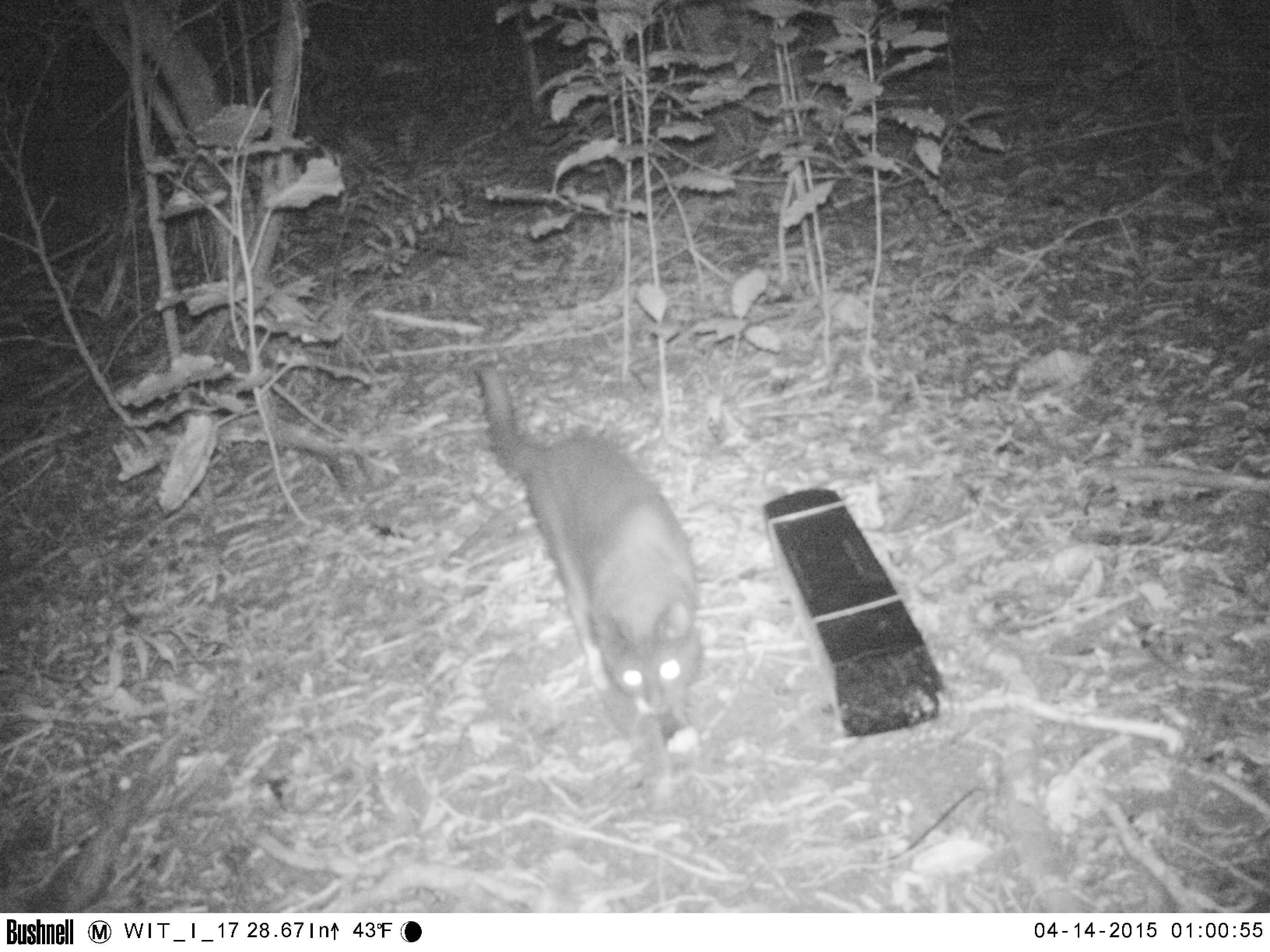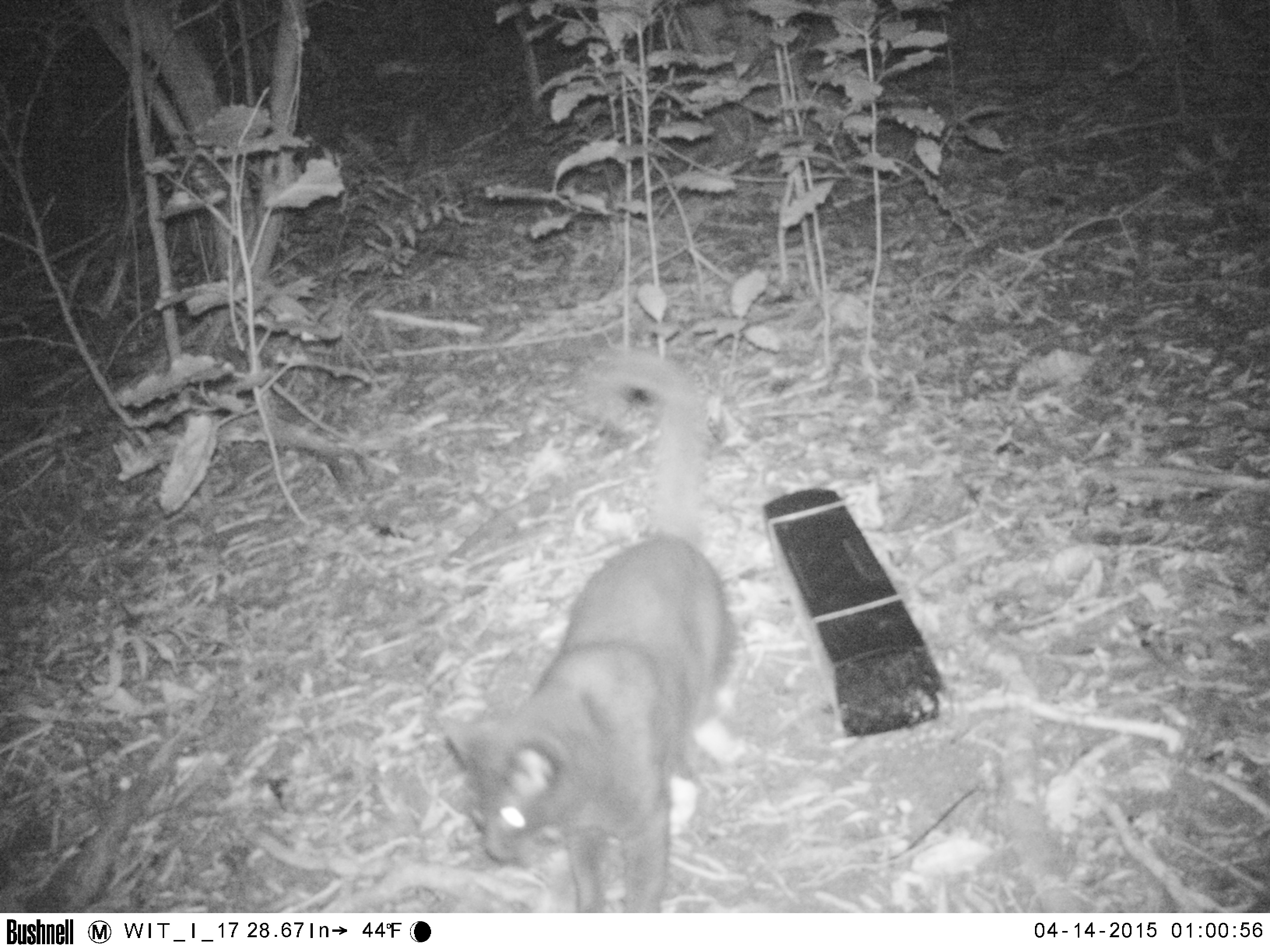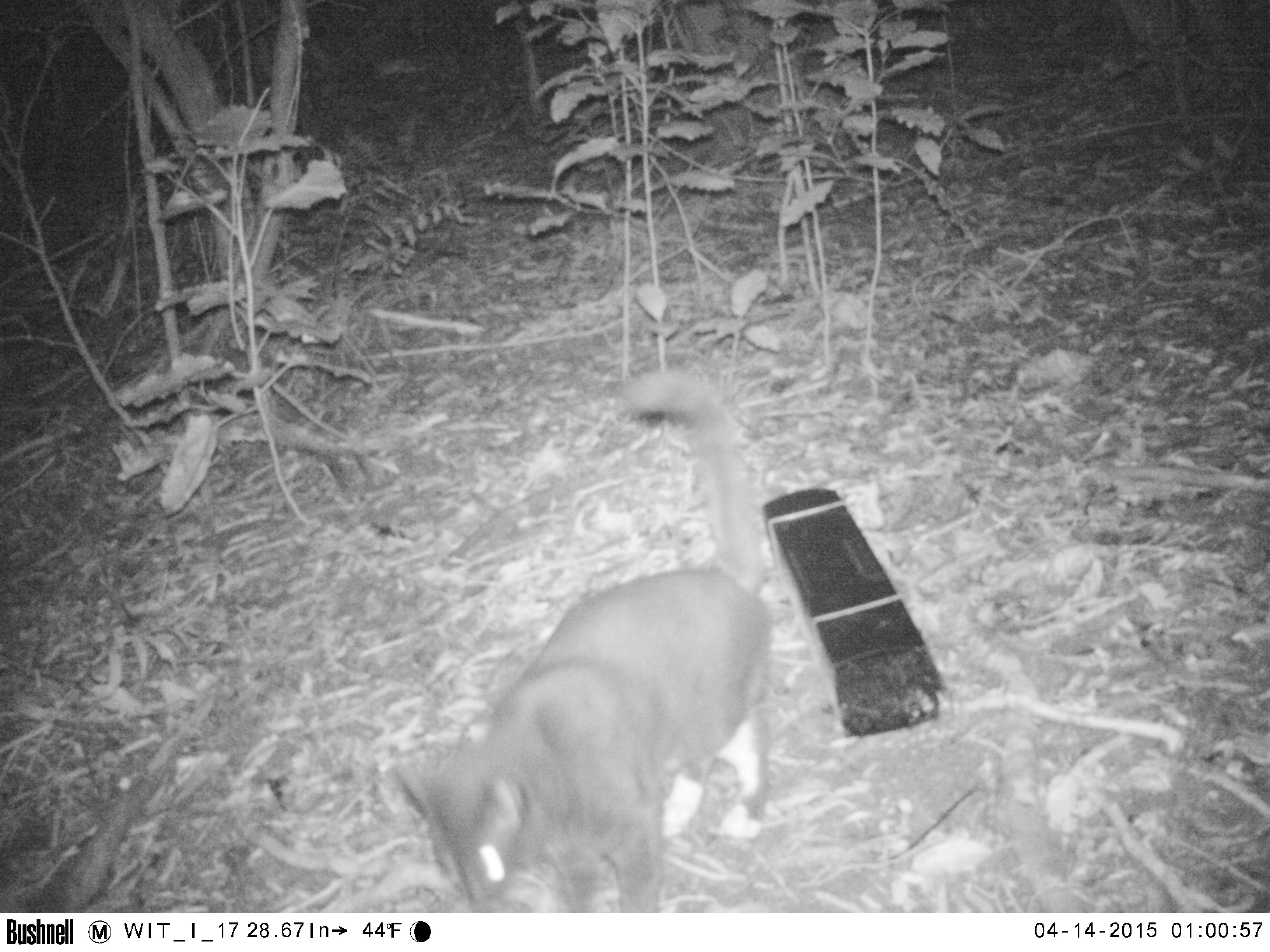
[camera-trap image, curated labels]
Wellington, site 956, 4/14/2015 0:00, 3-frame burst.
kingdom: Animalia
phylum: Chordata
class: Mammalia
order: Carnivora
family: Felidae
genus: Felis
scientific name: Felis catus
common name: cat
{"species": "cat (Felis catus)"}